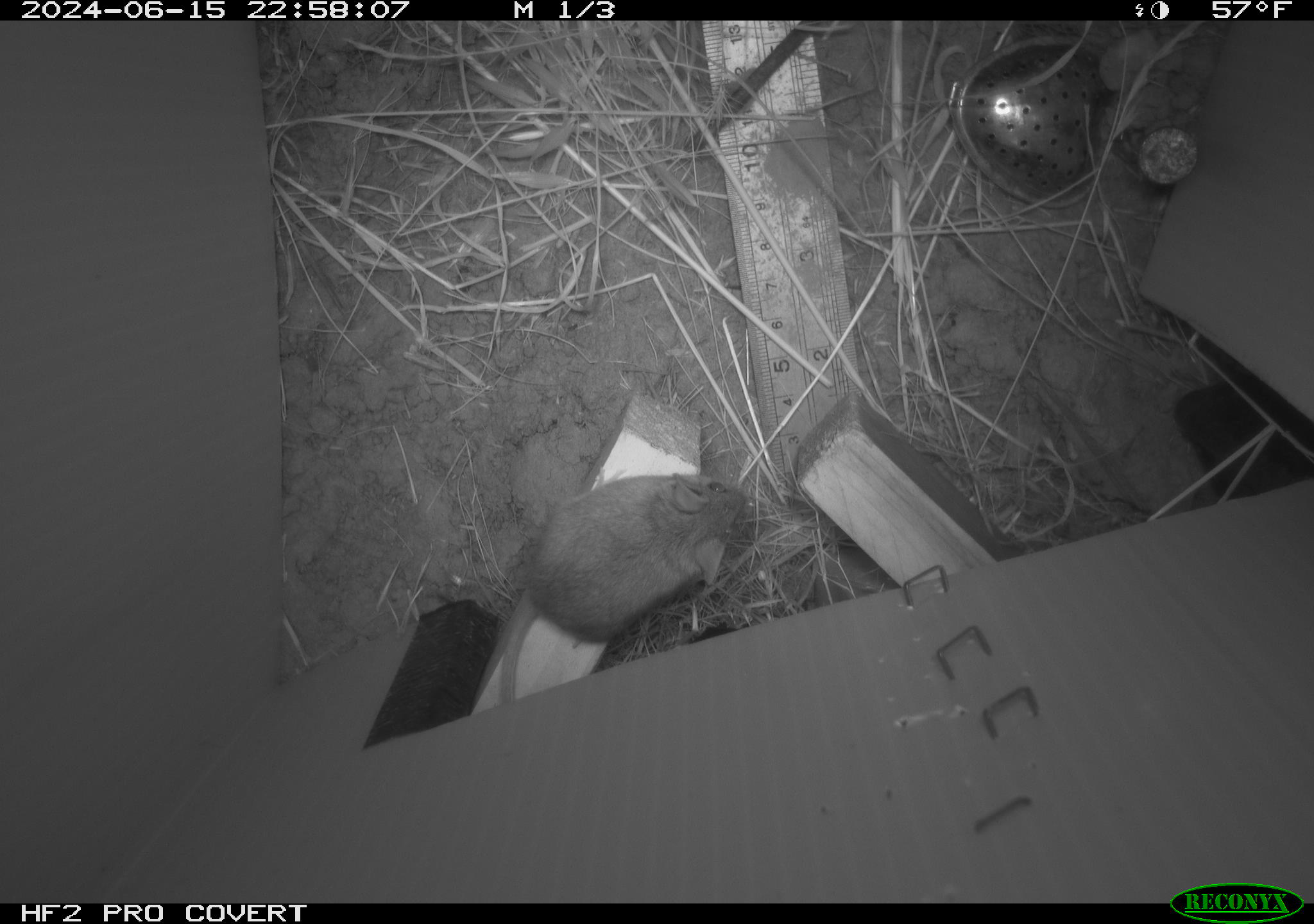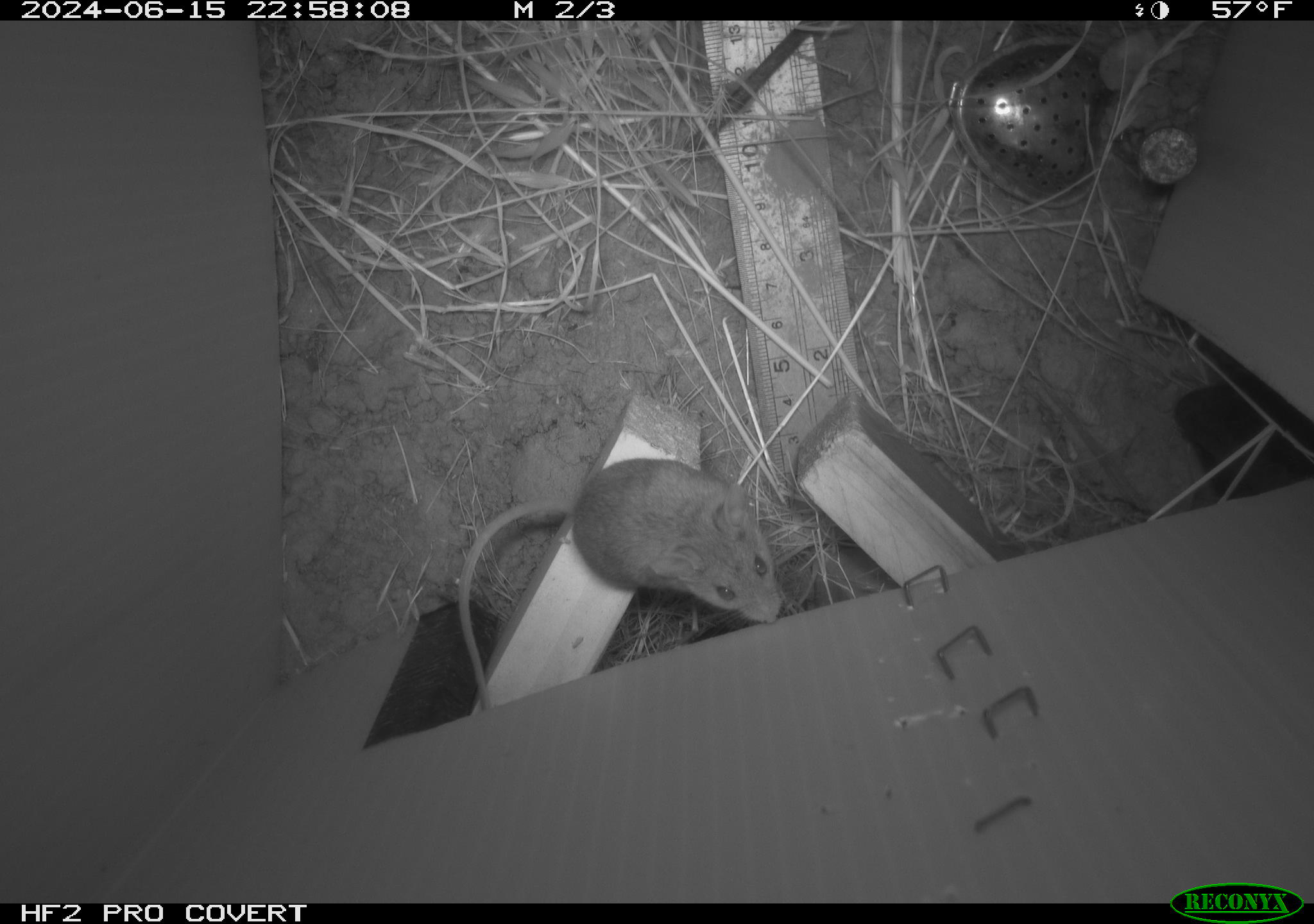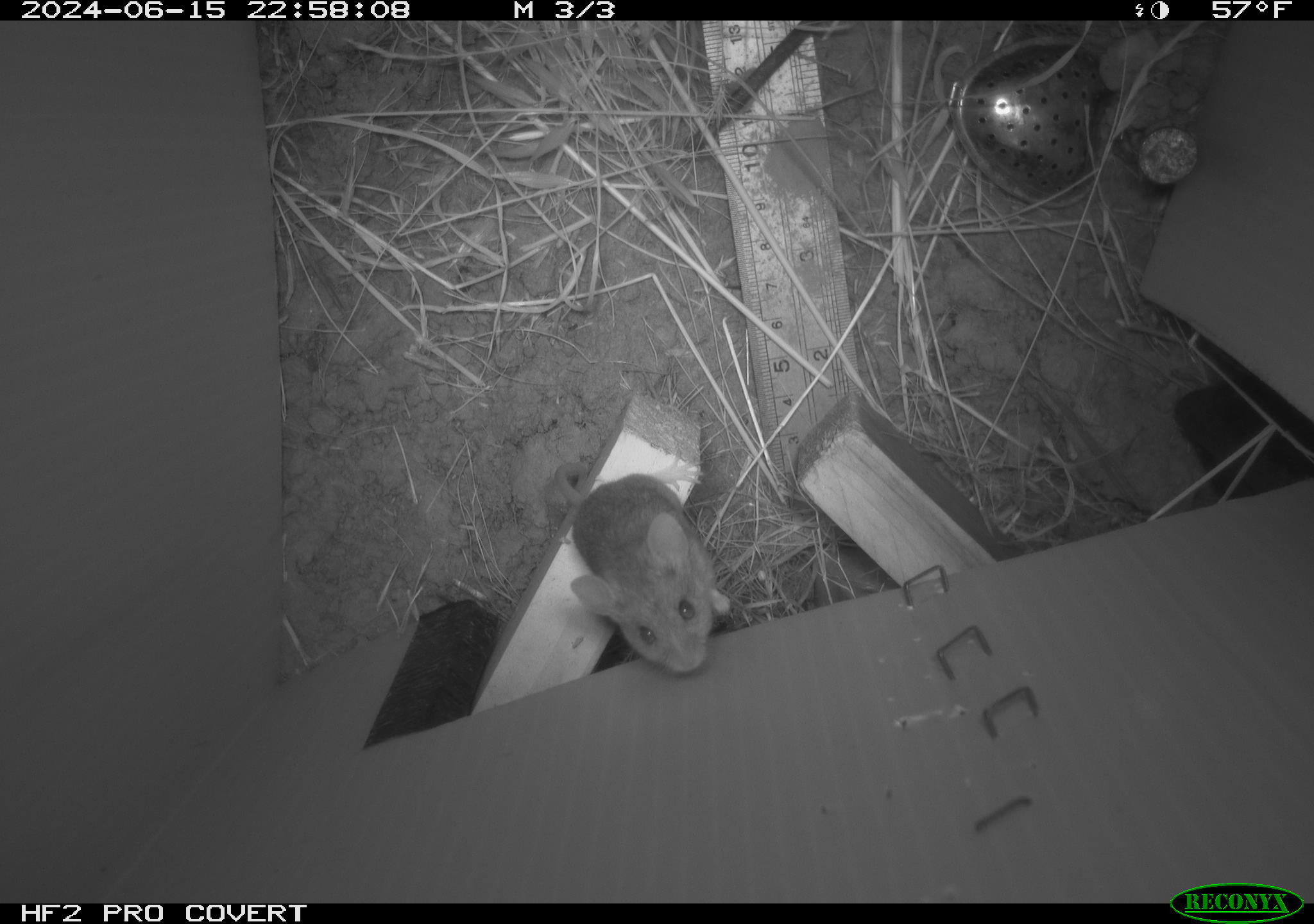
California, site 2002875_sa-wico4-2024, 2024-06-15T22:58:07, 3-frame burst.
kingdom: Animalia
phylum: Chordata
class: Mammalia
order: Rodentia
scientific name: Rodentia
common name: mouse species